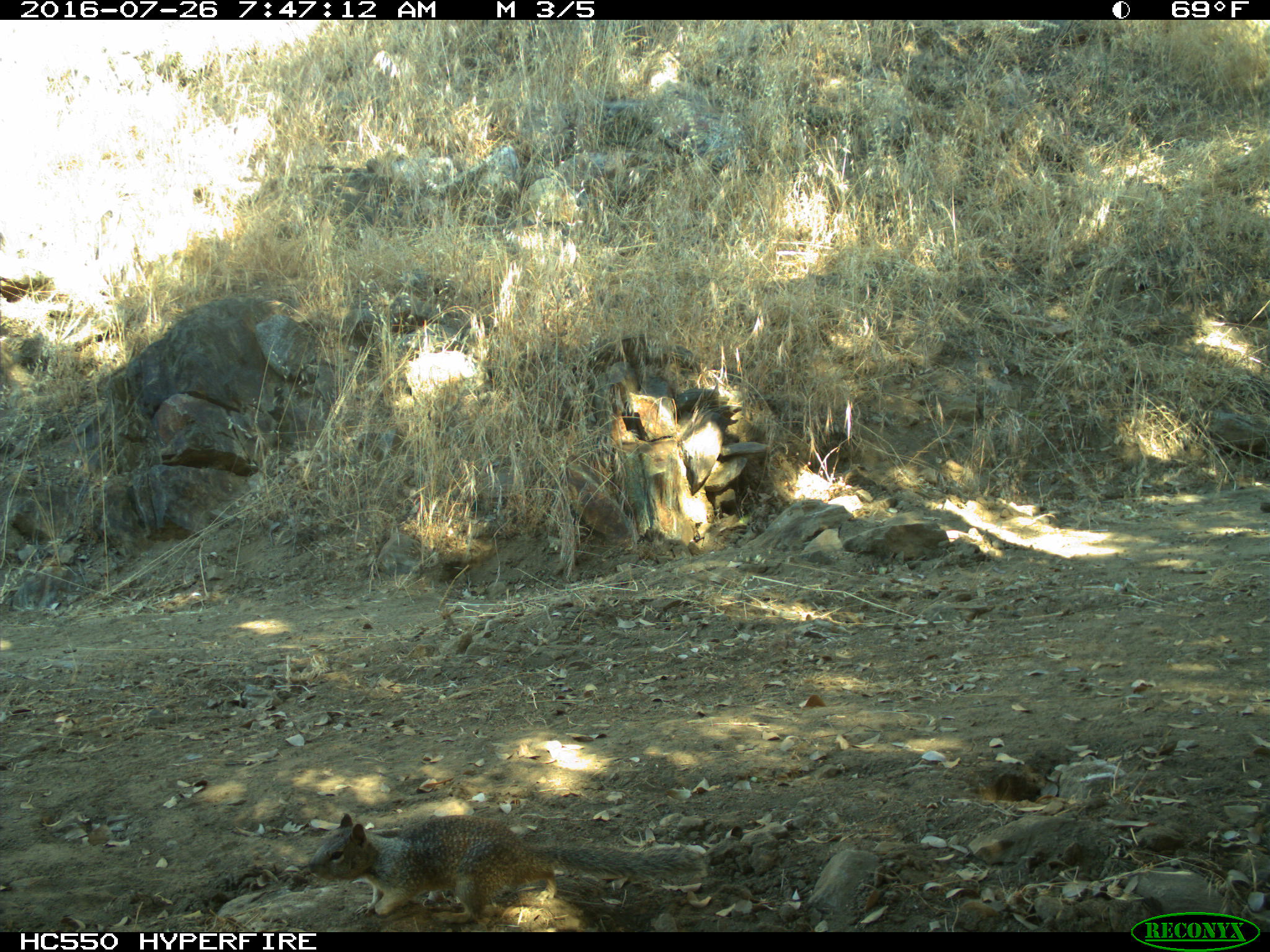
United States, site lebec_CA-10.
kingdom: Animalia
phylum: Chordata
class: Mammalia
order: Rodentia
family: Sciuridae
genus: Otospermophilus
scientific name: Otospermophilus beecheyi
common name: california ground squirrel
Otospermophilus beecheyi (california ground squirrel).